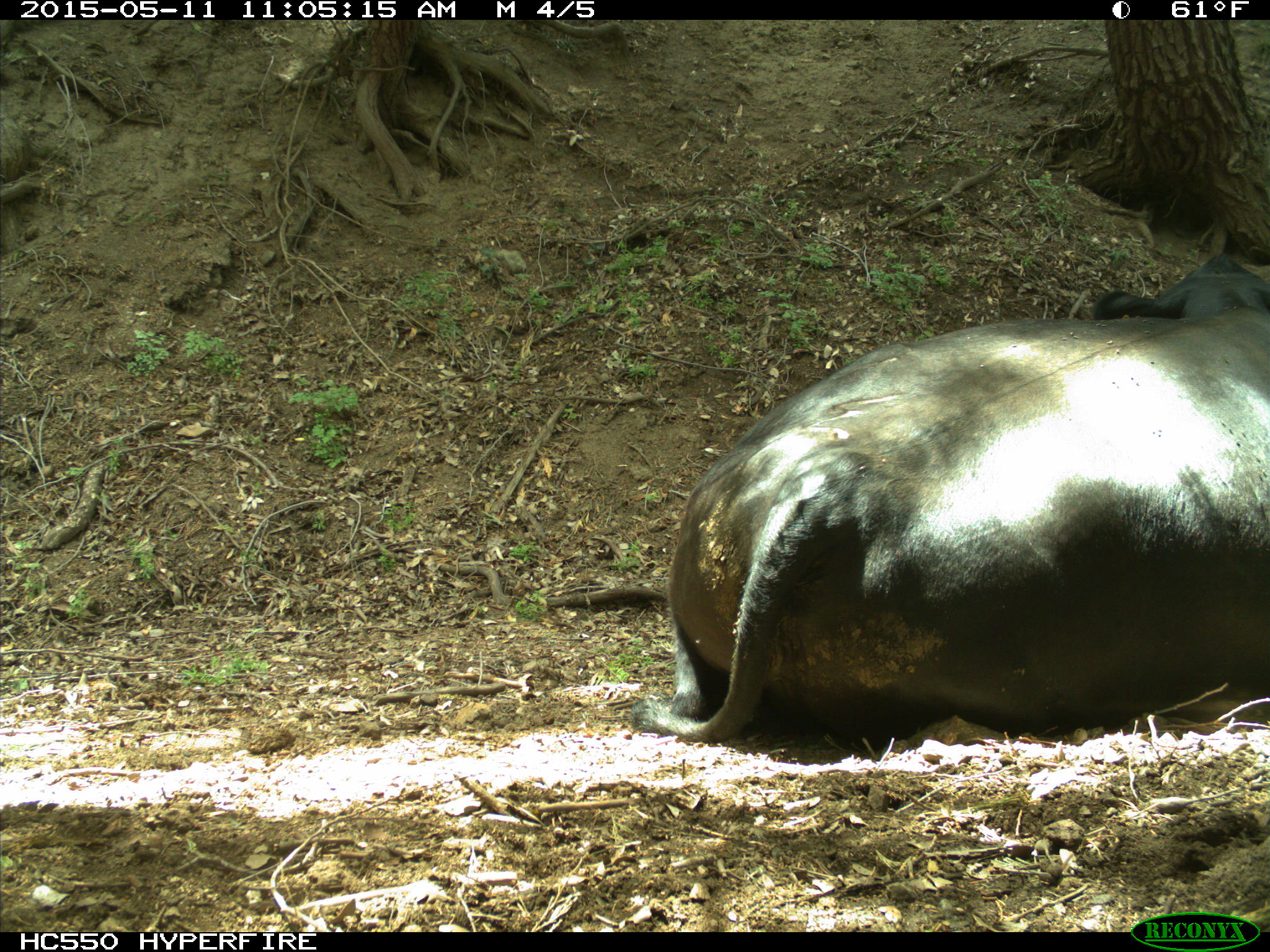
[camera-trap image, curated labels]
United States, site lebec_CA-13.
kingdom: Animalia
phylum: Chordata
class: Mammalia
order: Artiodactyla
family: Bovidae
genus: Bos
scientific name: Bos taurus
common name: domestic cow